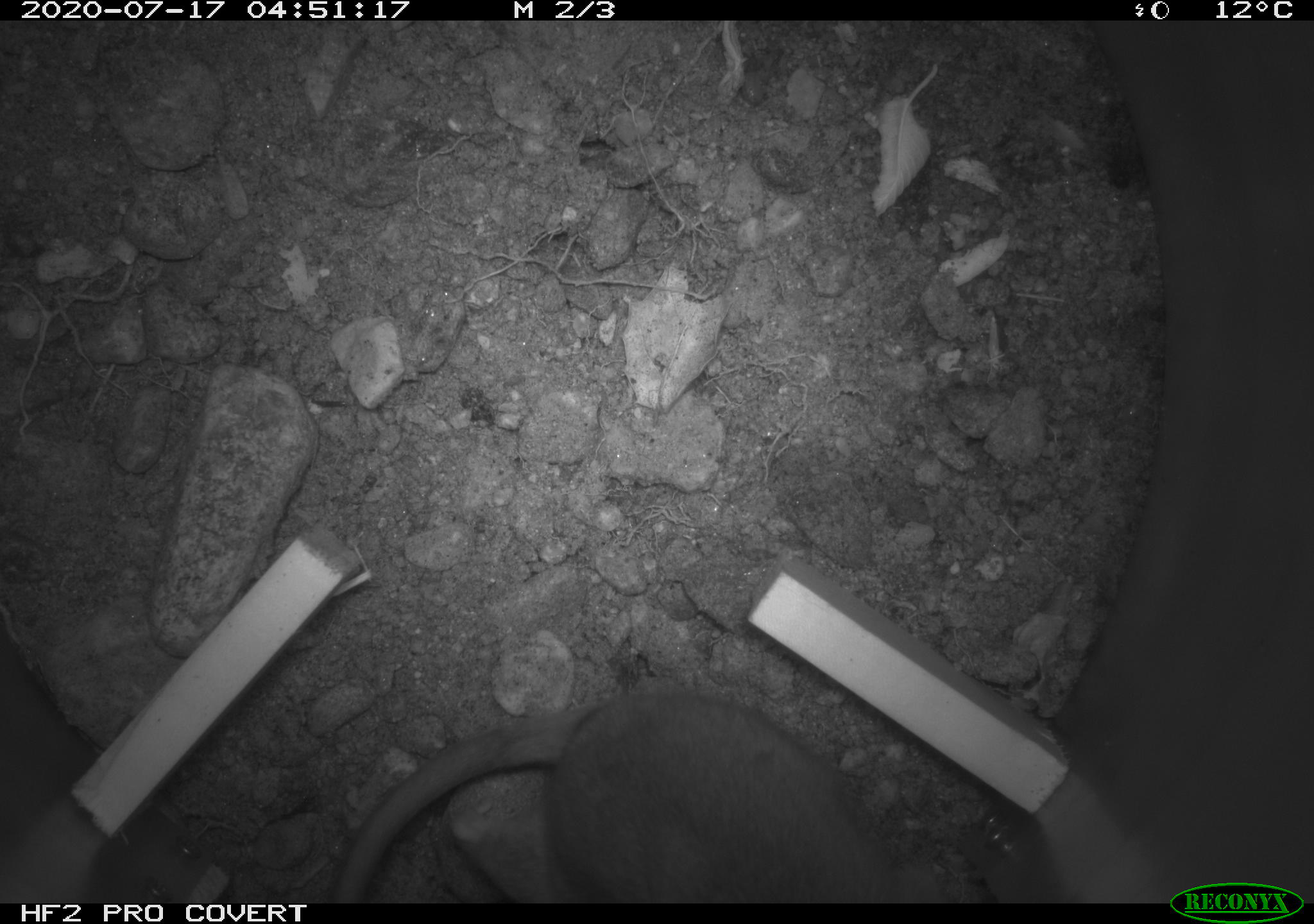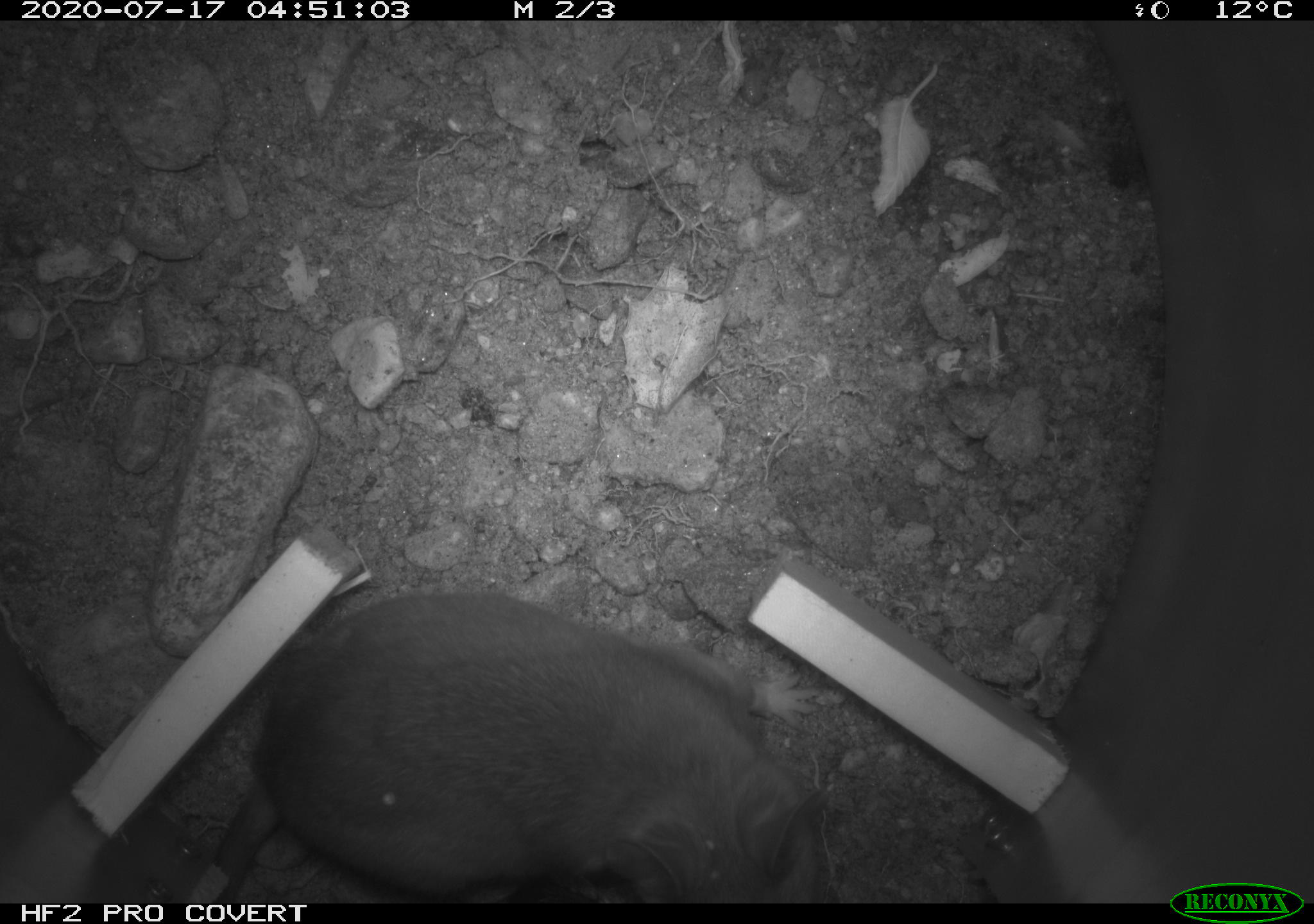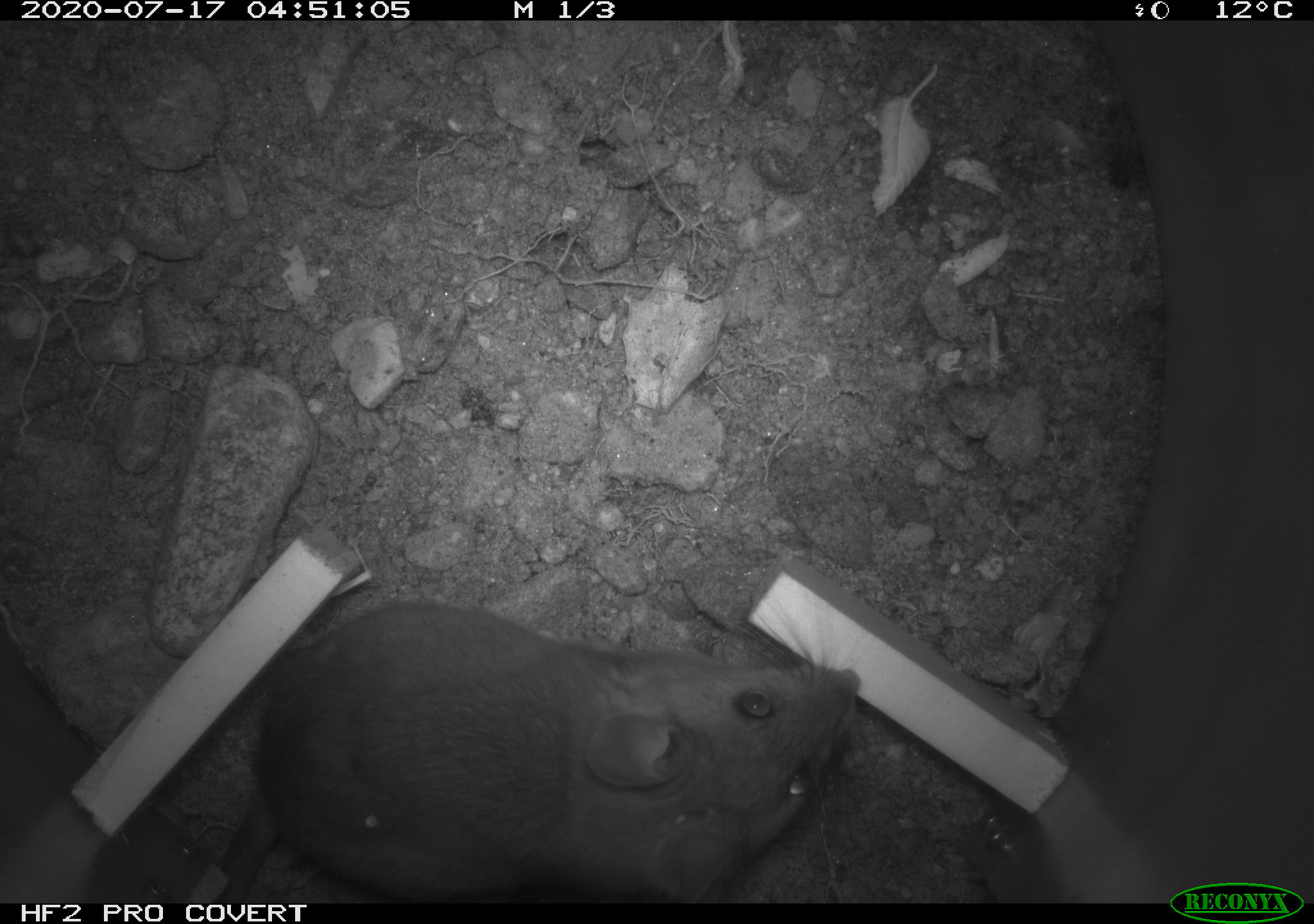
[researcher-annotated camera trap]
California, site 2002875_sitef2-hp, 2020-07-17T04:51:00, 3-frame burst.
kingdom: Animalia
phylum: Chordata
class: Mammalia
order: Rodentia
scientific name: Rodentia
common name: rodent